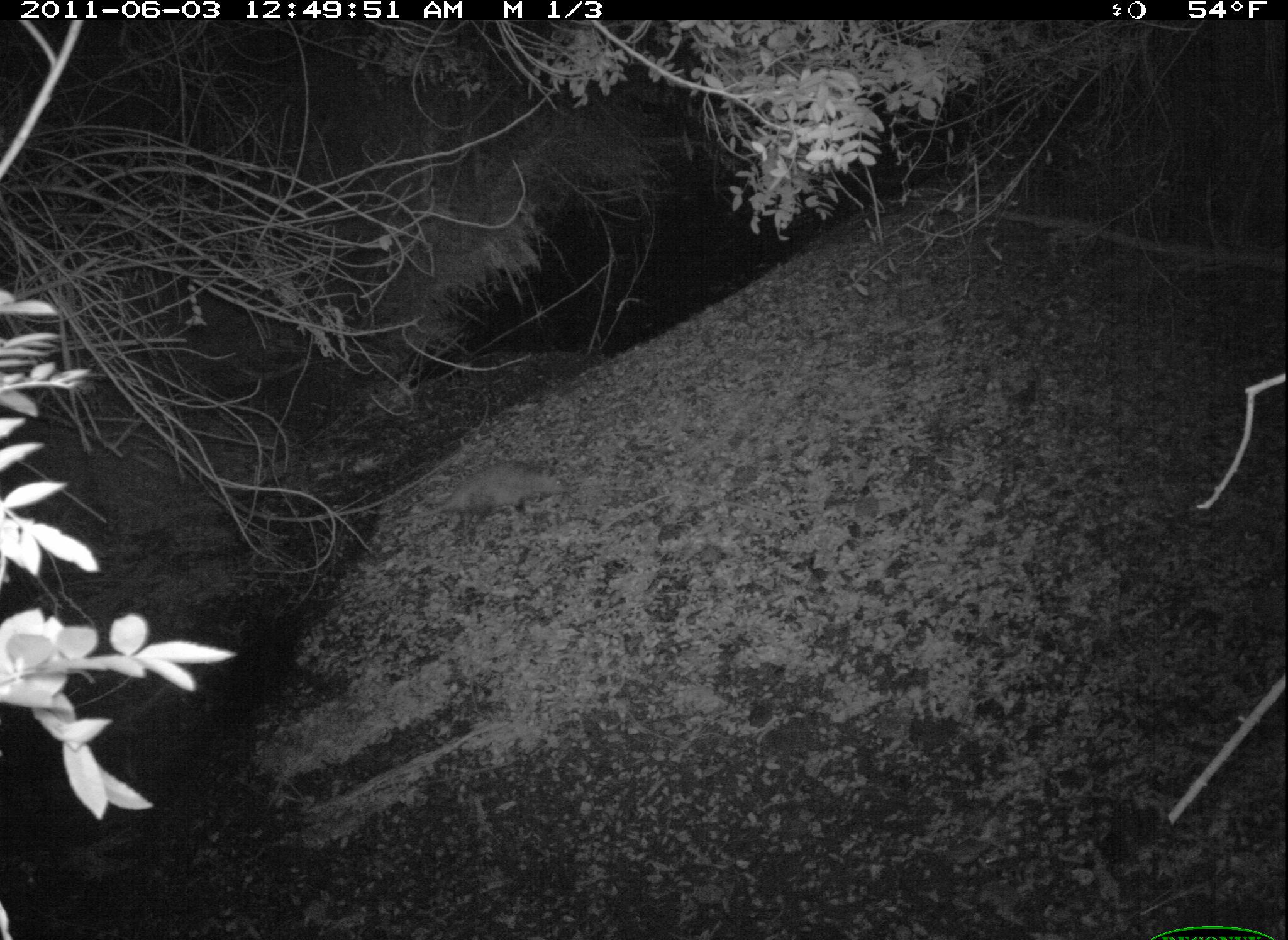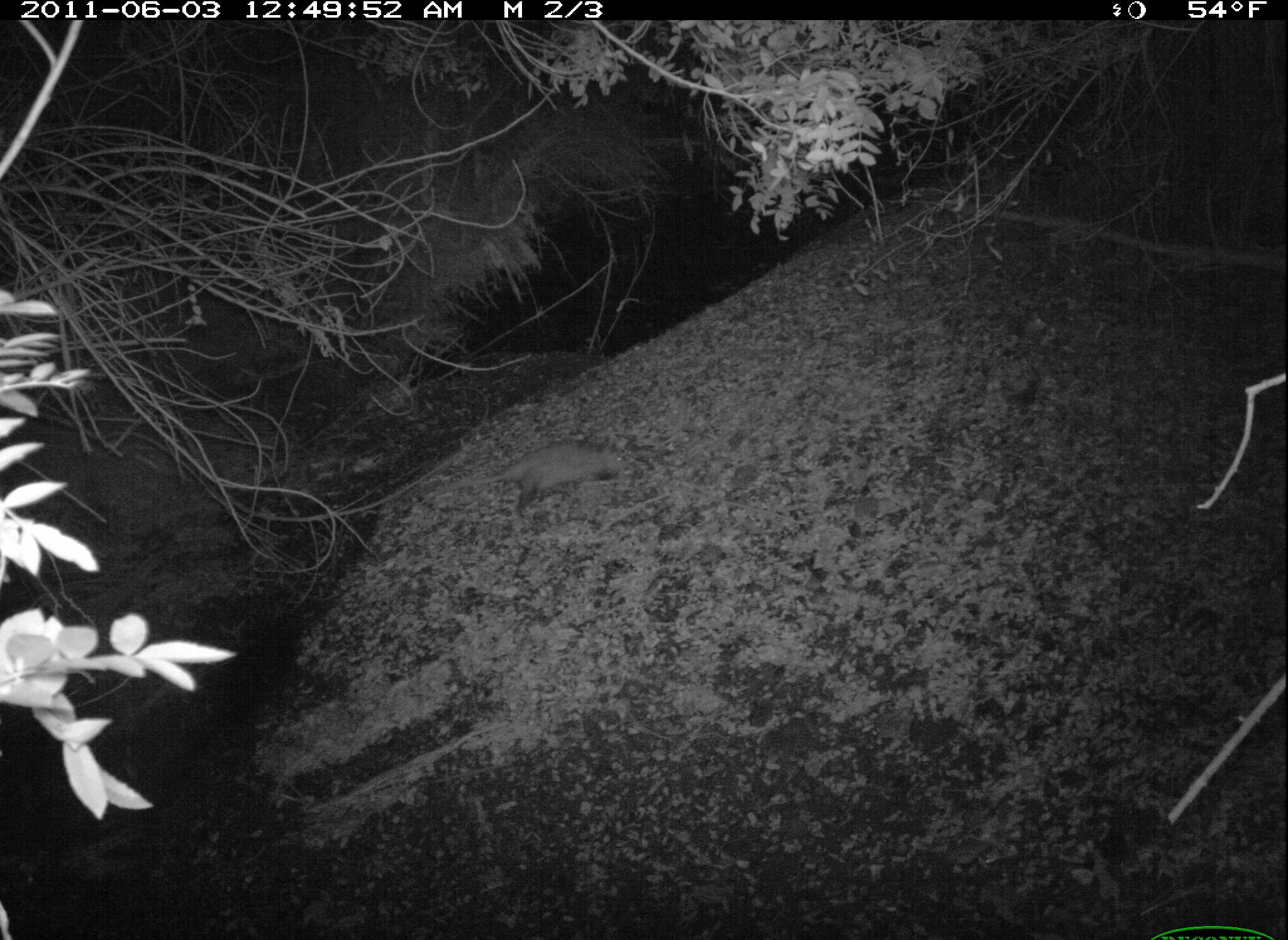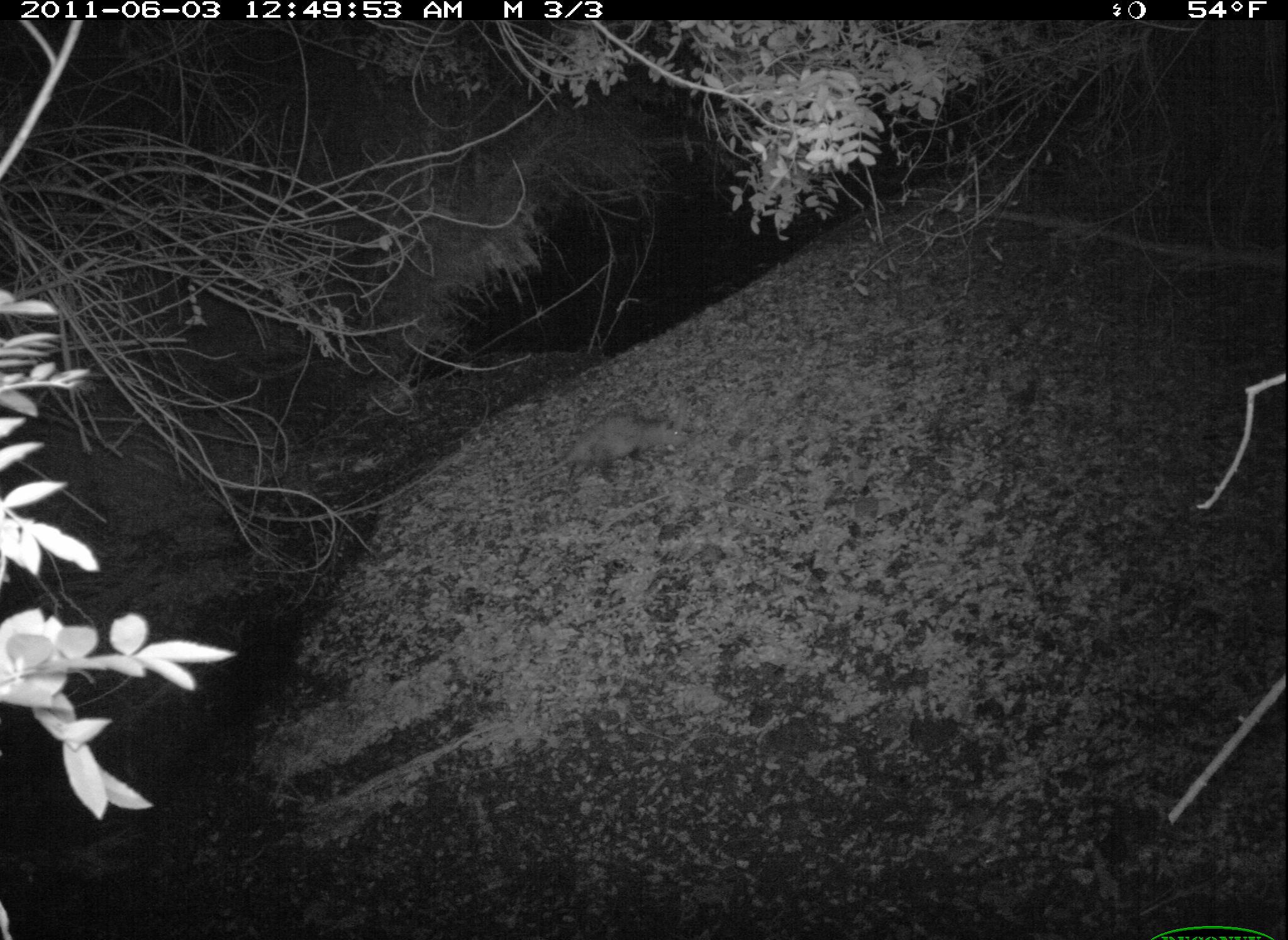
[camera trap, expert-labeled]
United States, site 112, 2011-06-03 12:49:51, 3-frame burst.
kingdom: Animalia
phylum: Chordata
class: Mammalia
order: Didelphimorphia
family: Didelphidae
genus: Didelphis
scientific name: Didelphis virginiana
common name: virginia opossum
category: opossum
Opossum (virginia opossum) (Didelphis virginiana).